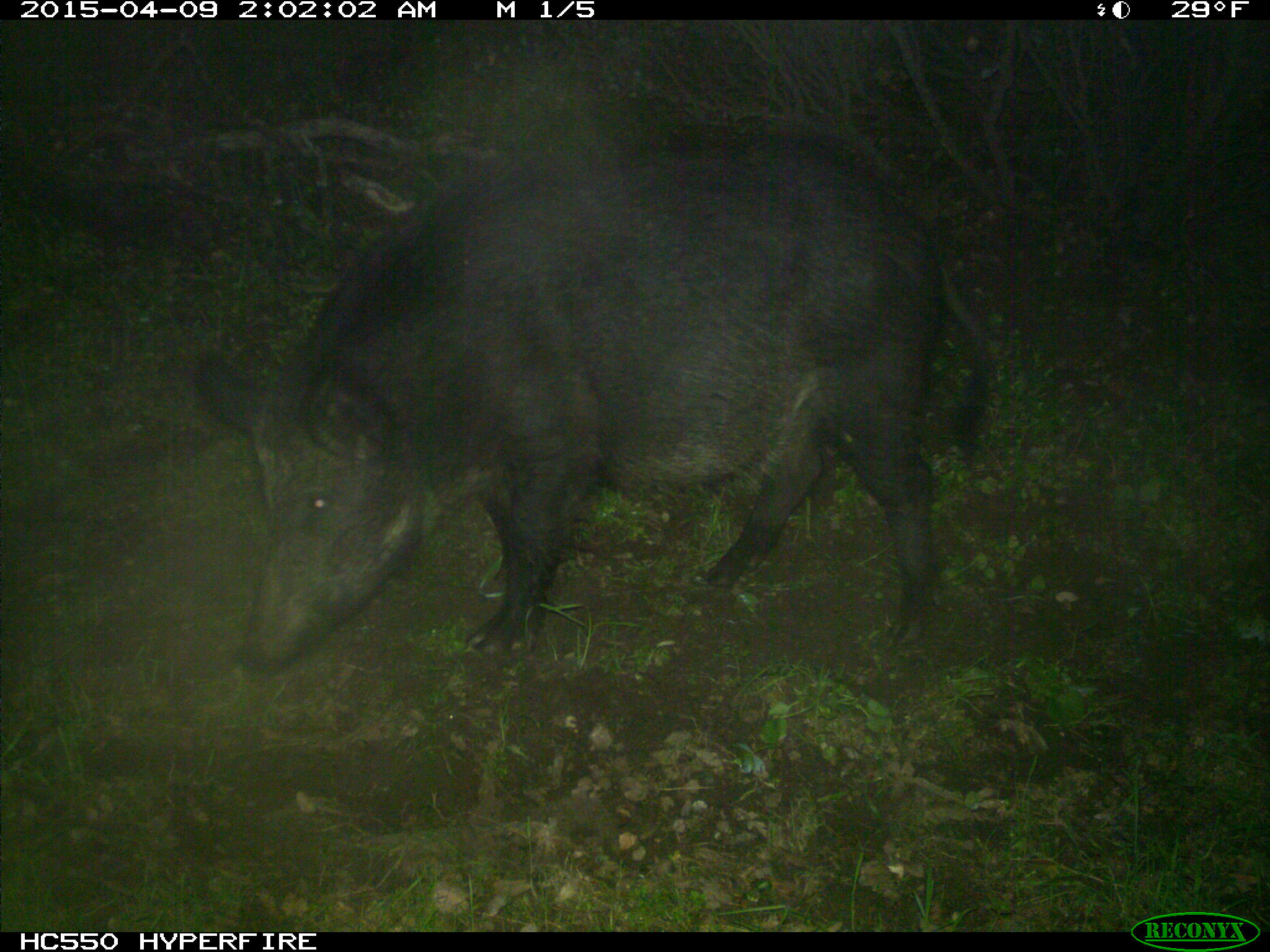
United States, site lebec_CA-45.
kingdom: Animalia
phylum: Chordata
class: Mammalia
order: Artiodactyla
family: Suidae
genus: Sus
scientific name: Sus scrofa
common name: wild boar